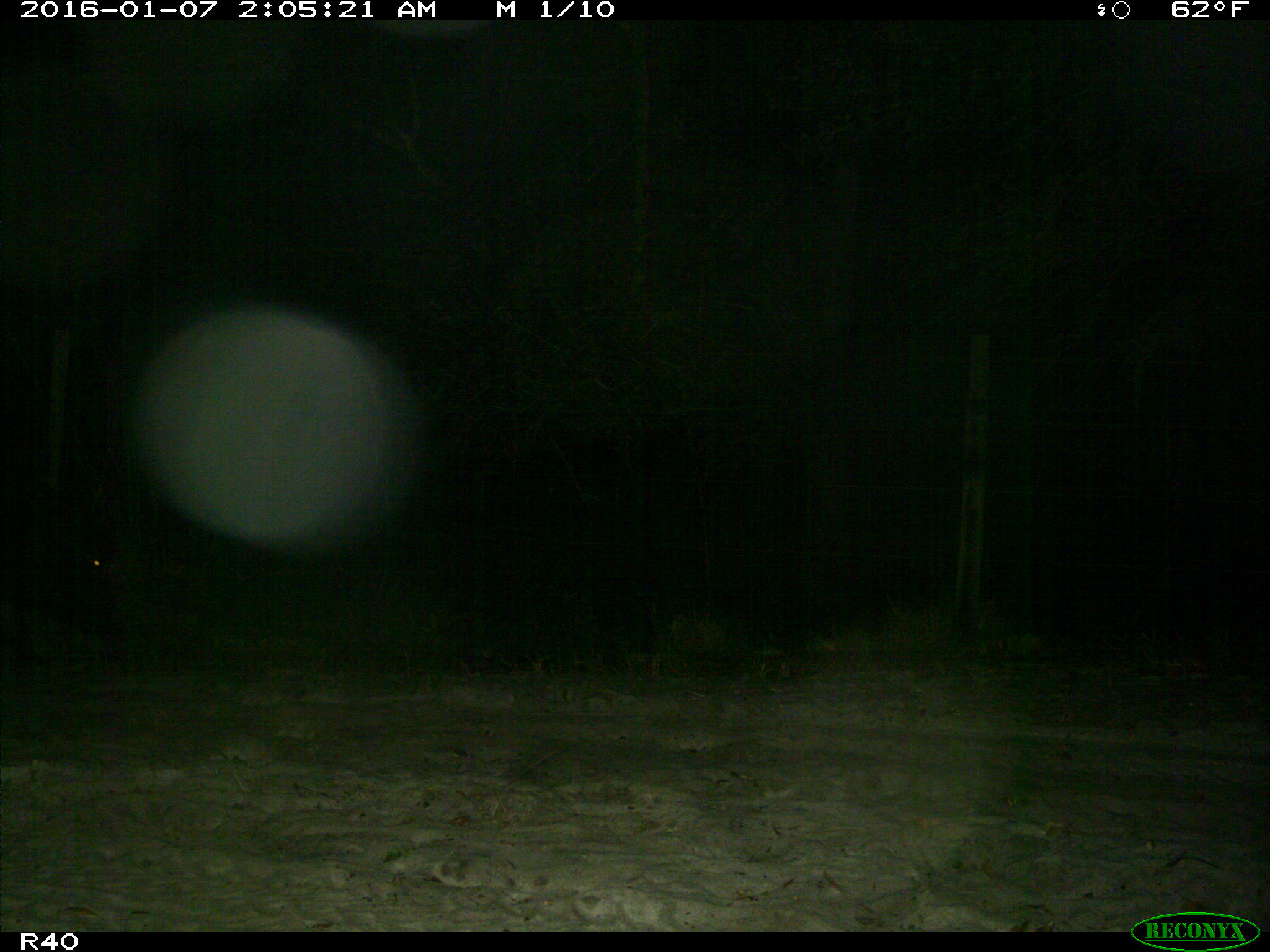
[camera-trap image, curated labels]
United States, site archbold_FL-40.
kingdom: Animalia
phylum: Chordata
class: Mammalia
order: Artiodactyla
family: Suidae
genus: Sus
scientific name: Sus scrofa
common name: wild boar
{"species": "Sus scrofa (wild boar)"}